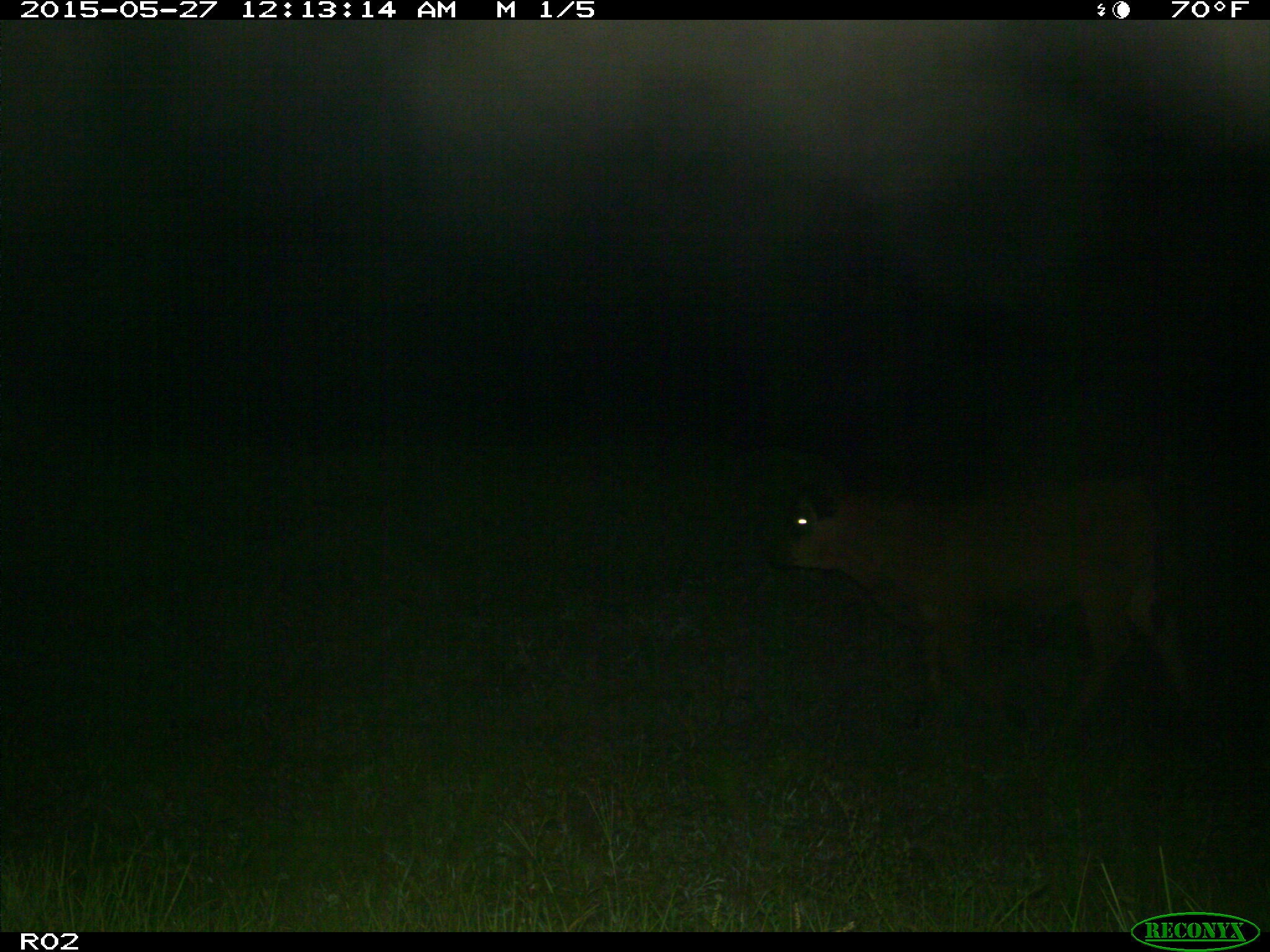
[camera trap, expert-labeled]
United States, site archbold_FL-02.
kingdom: Animalia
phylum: Chordata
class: Mammalia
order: Artiodactyla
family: Bovidae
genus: Bos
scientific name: Bos taurus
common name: domestic cow